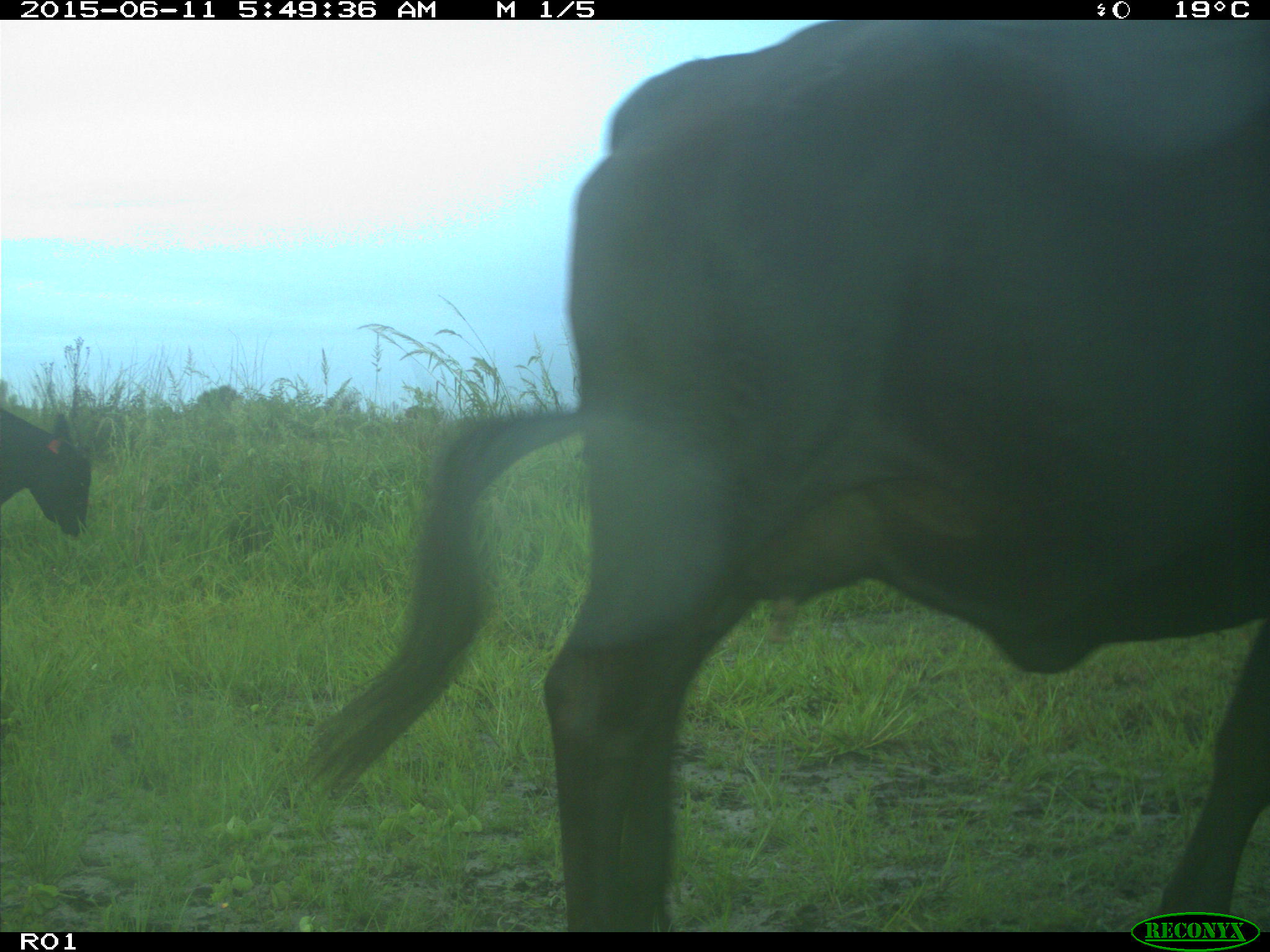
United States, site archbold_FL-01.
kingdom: Animalia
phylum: Chordata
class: Mammalia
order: Artiodactyla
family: Bovidae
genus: Bos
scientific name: Bos taurus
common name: domestic cow